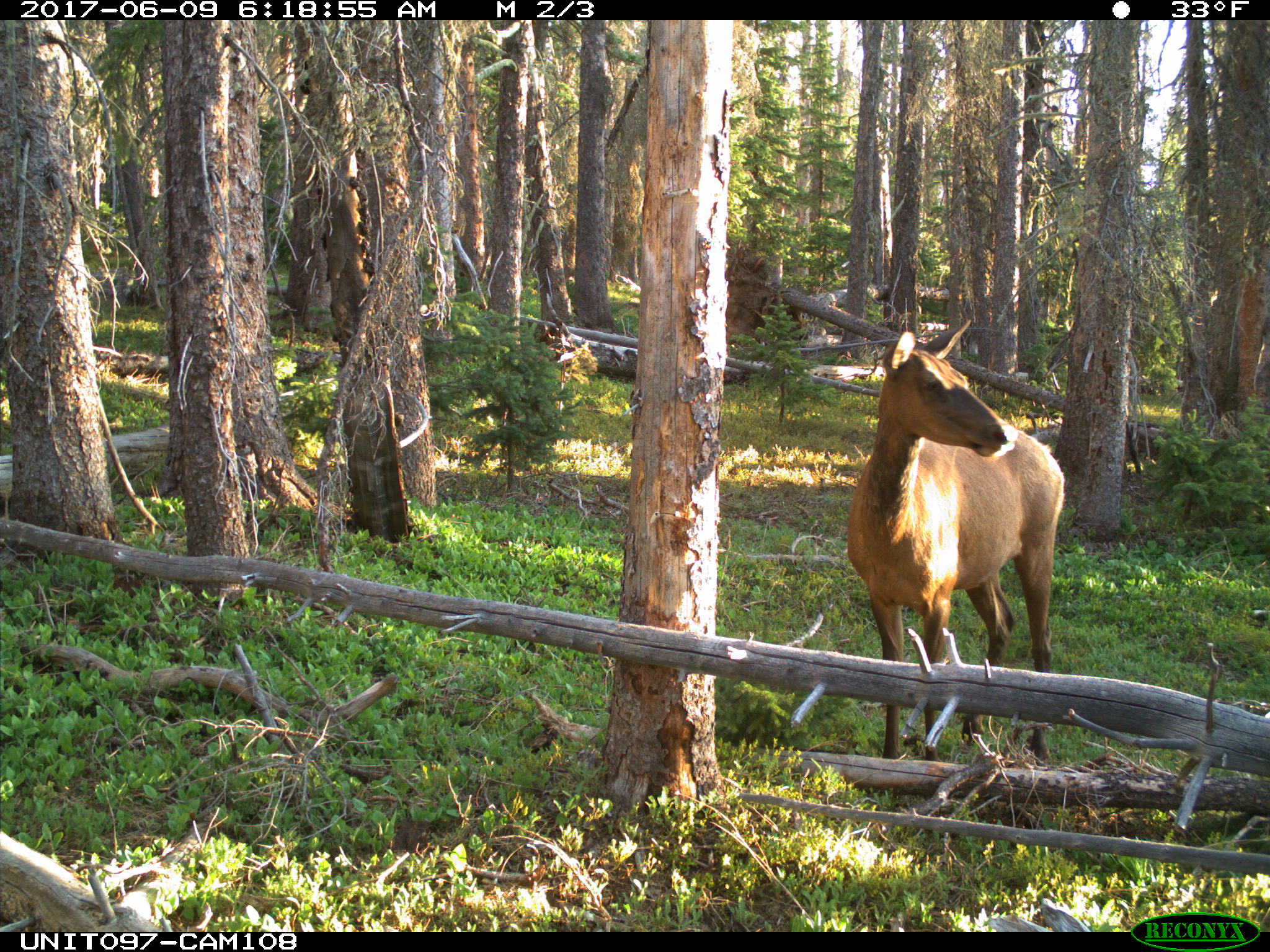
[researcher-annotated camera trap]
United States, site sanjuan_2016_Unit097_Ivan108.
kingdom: Animalia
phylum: Chordata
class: Mammalia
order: Artiodactyla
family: Cervidae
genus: Cervus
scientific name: Cervus elaphus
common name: red deer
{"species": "Cervus elaphus (red deer)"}